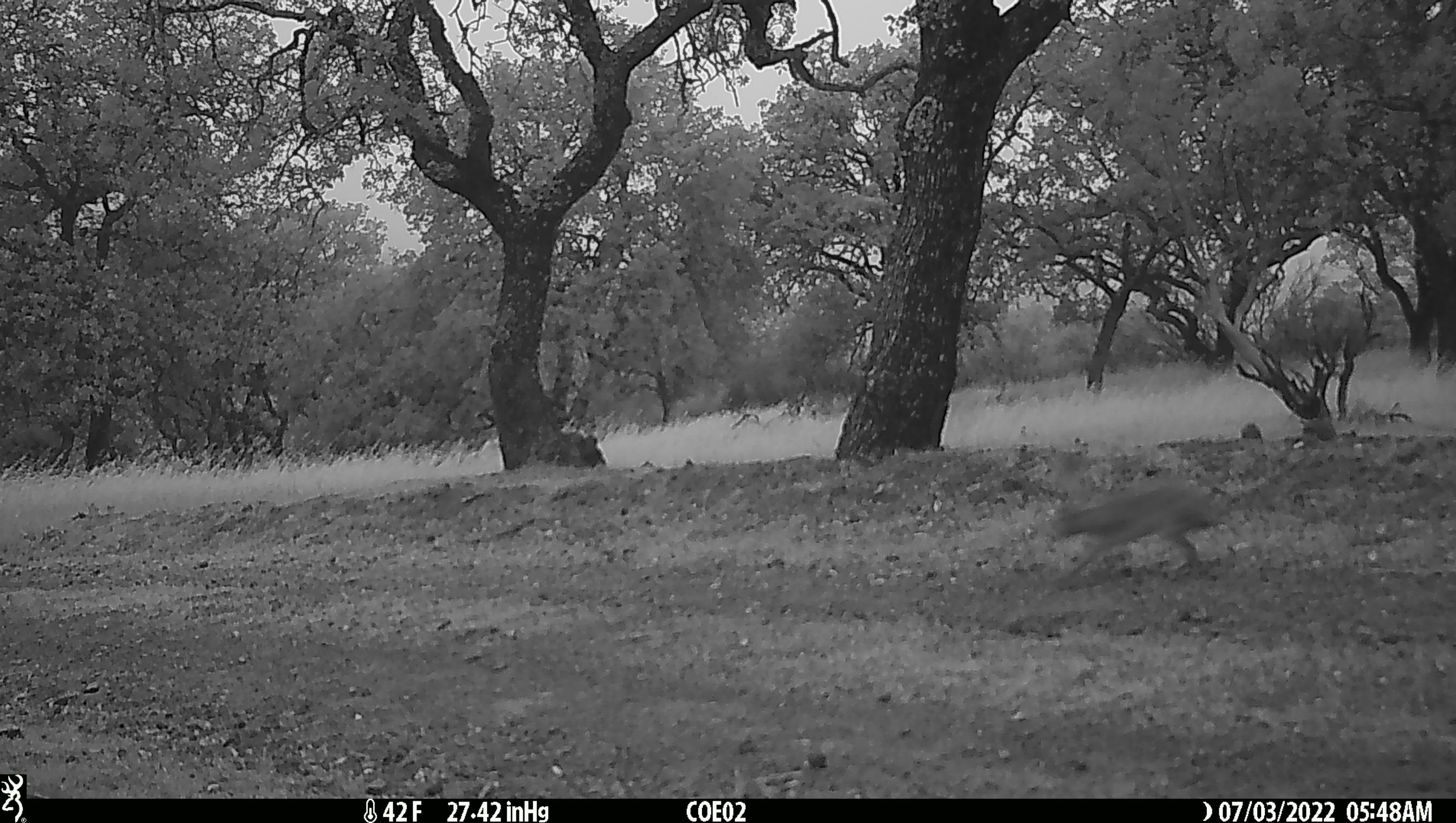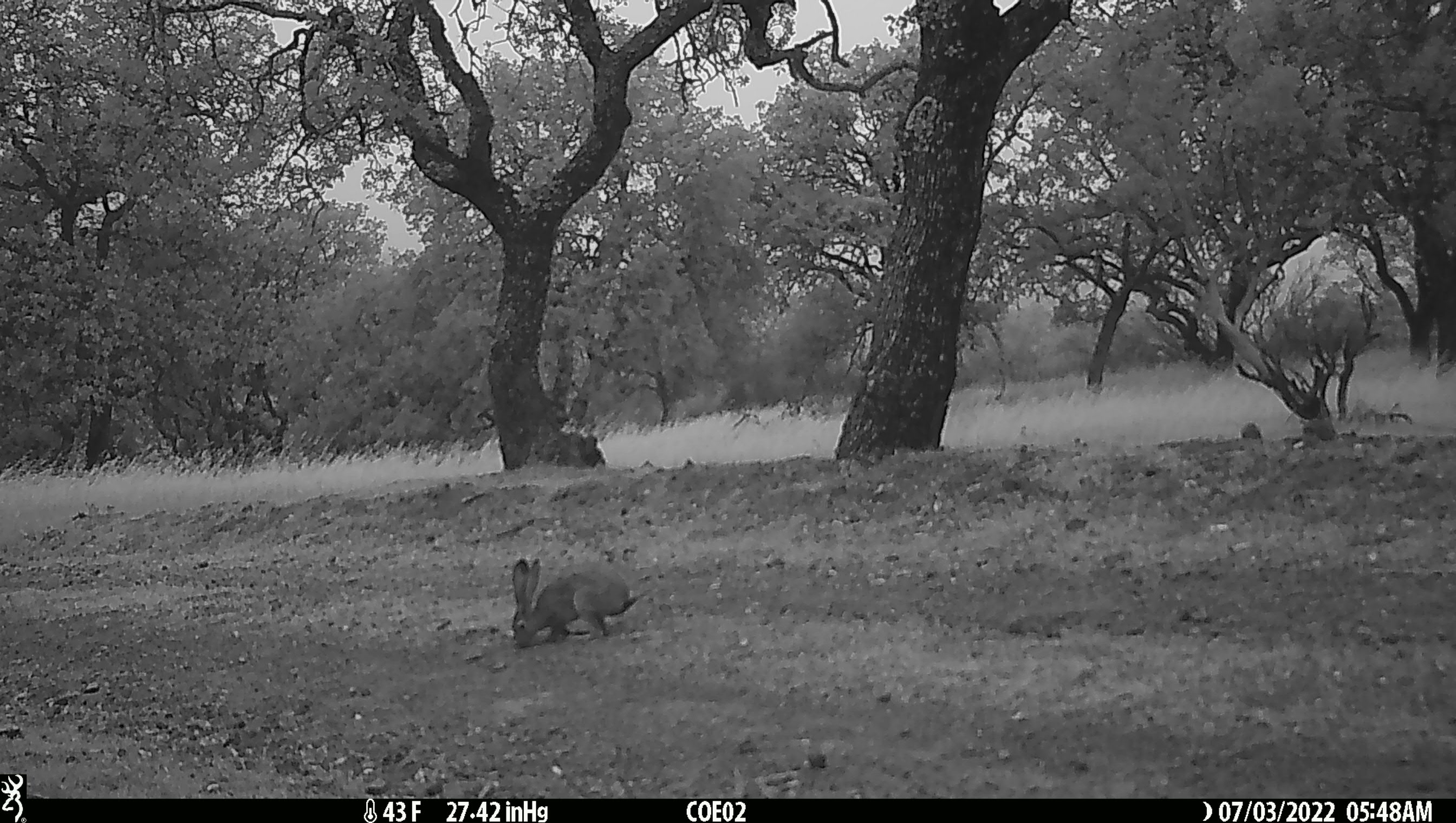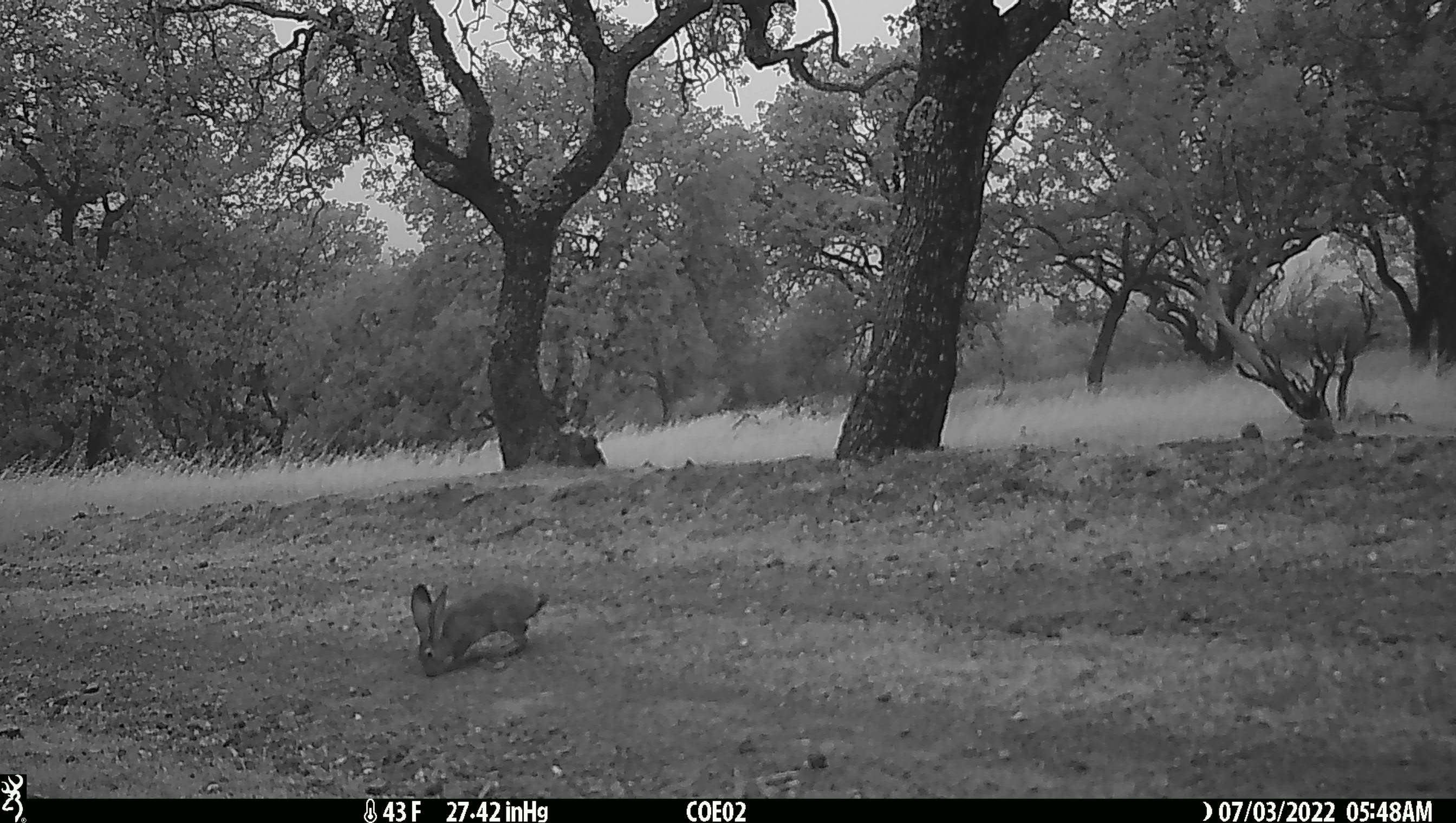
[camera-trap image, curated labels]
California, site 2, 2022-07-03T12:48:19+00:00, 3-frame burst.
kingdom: Animalia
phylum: Chordata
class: Mammalia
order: Lagomorpha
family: Leporidae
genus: Lepus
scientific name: Lepus californicus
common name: black-tailed jackrabbit